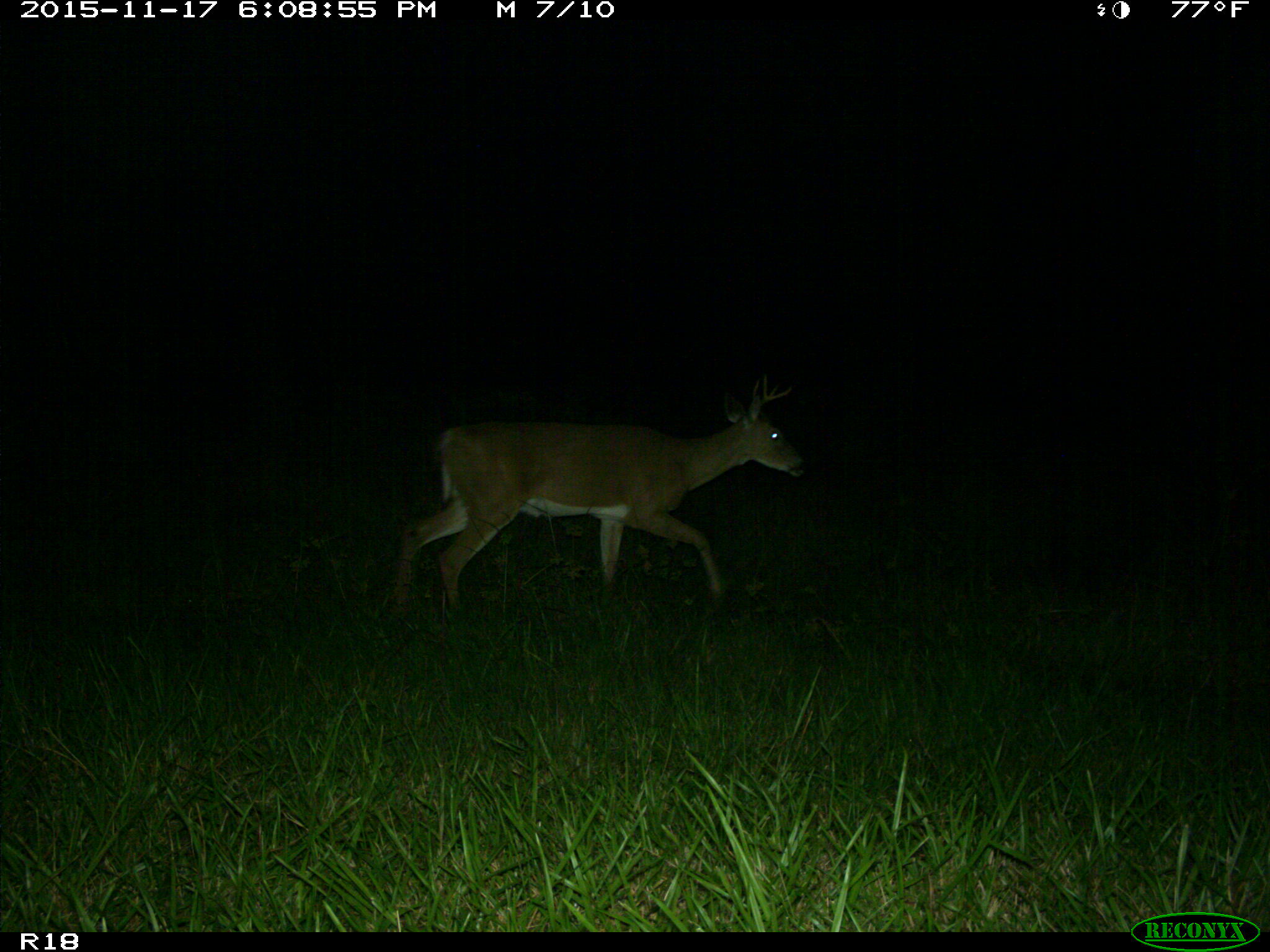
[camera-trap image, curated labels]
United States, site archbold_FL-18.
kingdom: Animalia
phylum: Chordata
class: Mammalia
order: Artiodactyla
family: Cervidae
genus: Odocoileus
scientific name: Odocoileus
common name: deer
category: unidentified deer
Unidentified deer (deer) (Odocoileus).